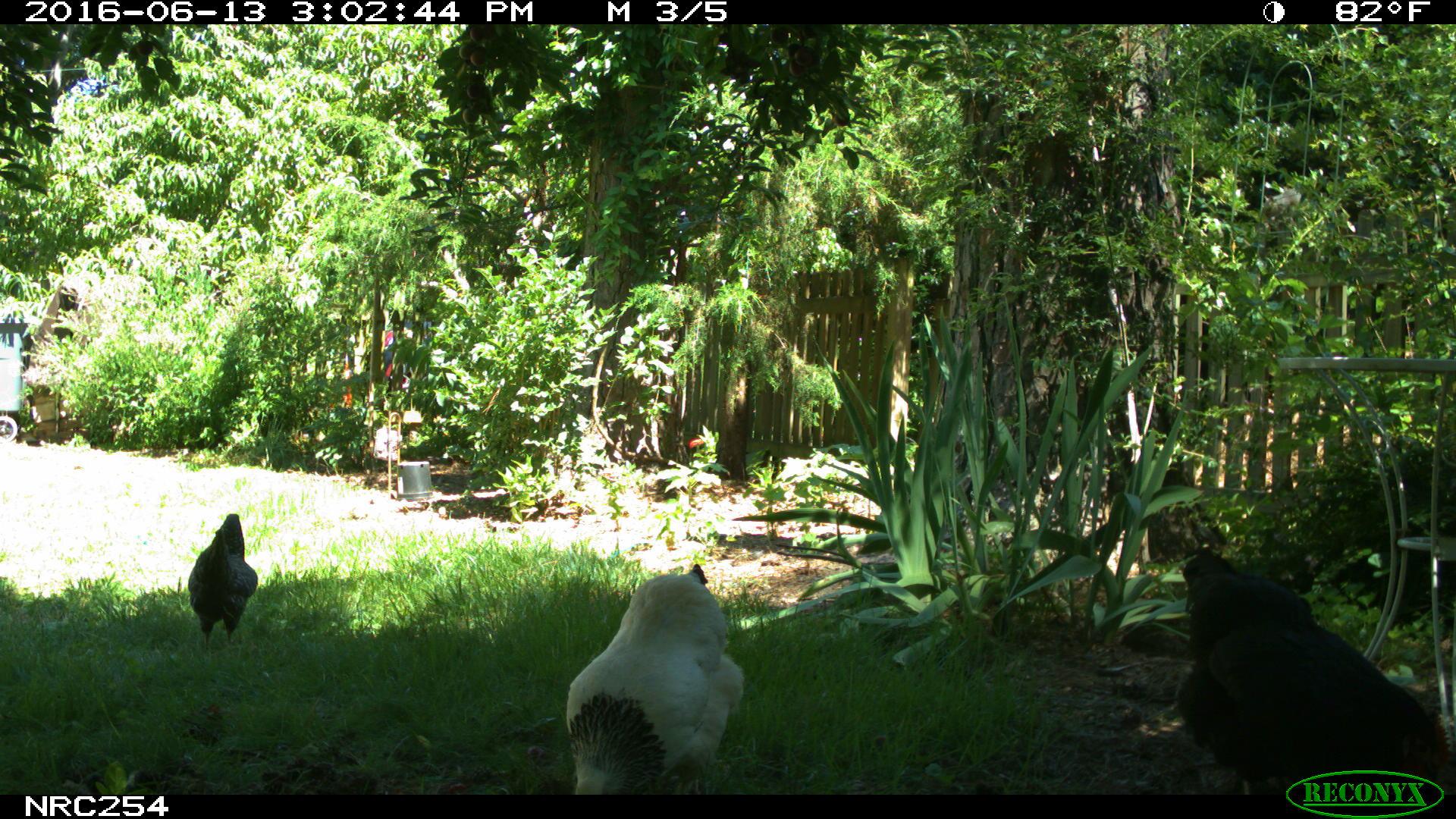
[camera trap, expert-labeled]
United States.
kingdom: Animalia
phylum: Chordata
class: Aves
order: Galliformes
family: Phasianidae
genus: Gallus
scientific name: Gallus gallus domesticus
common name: domestic chicken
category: Chicken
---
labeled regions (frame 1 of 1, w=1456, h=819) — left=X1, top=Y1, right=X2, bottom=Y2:
Chicken: left=1166, top=545, right=1440, bottom=796; left=559, top=554, right=745, bottom=789; left=186, top=508, right=260, bottom=650